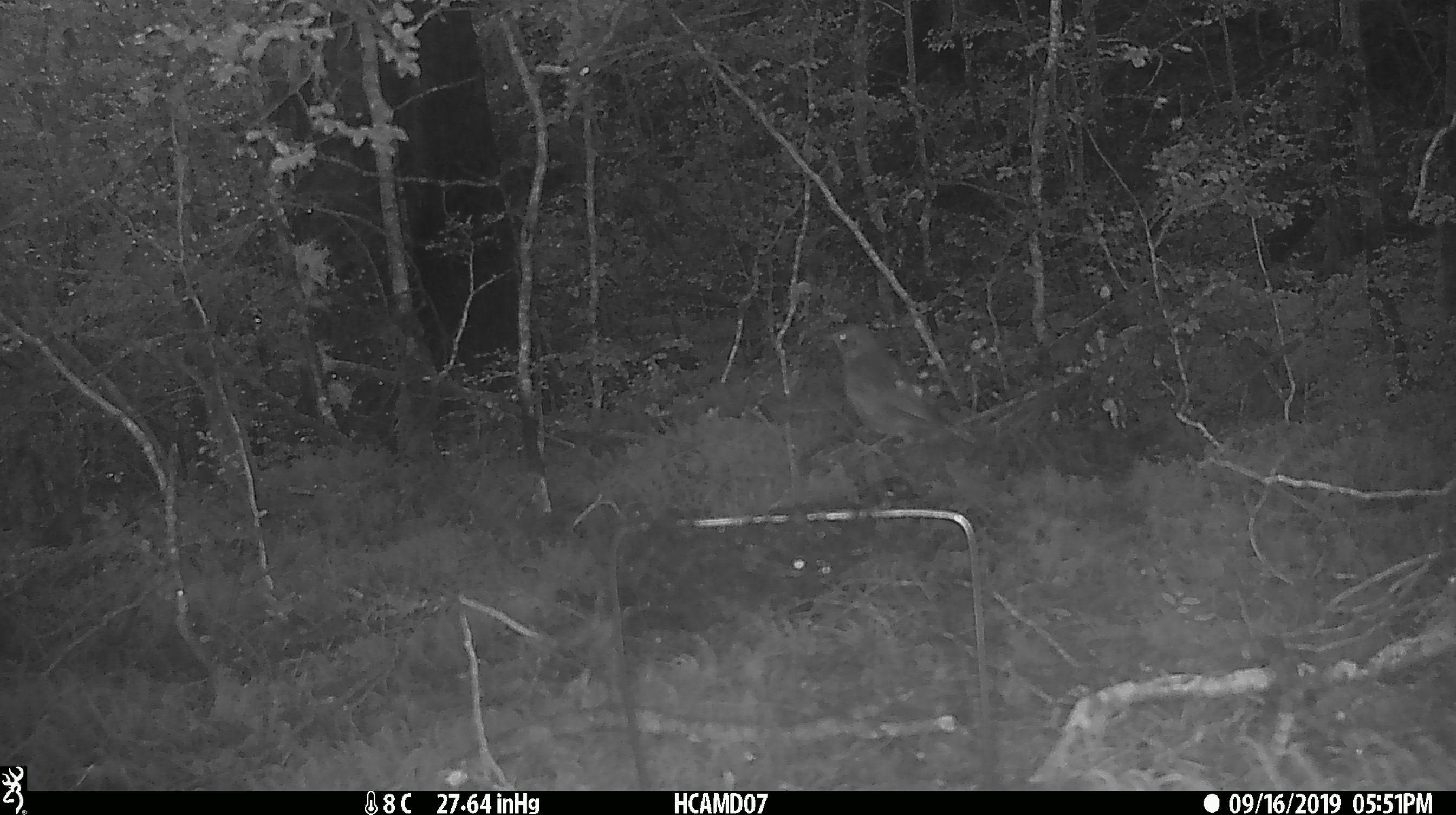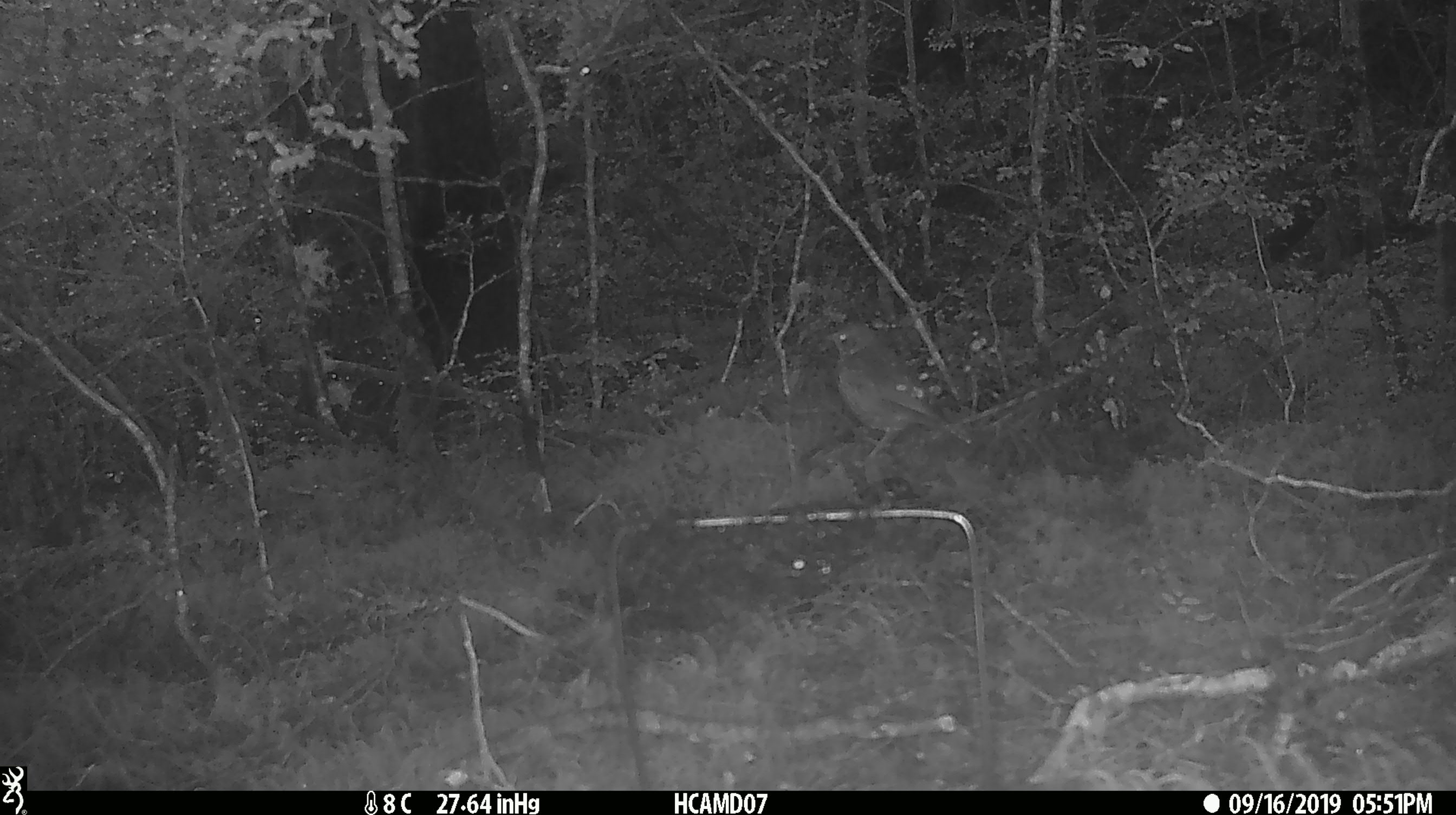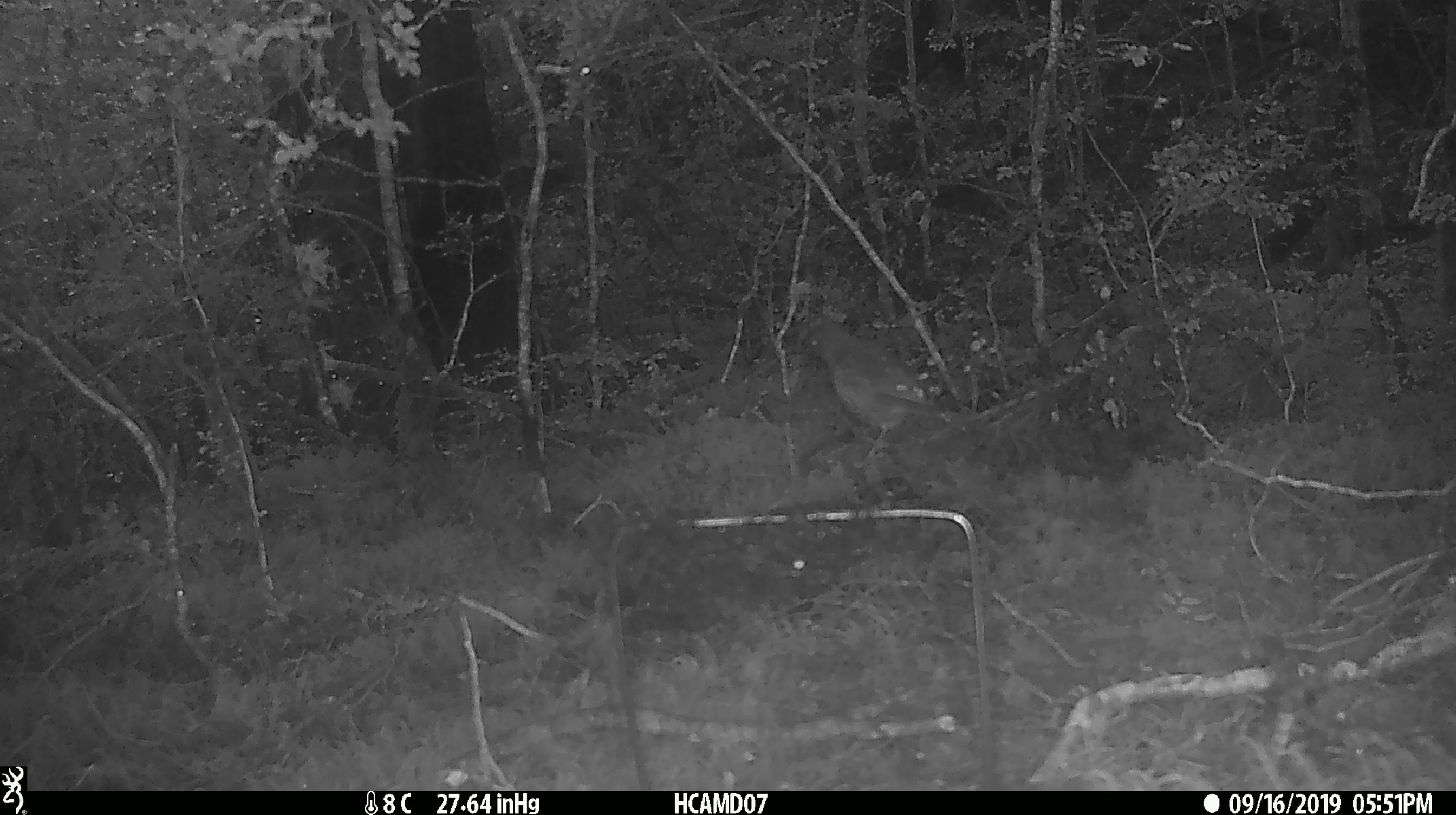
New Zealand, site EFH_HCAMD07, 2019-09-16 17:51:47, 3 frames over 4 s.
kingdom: Animalia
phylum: Chordata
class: Aves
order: Passeriformes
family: Turdidae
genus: Turdus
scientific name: Turdus philomelos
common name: song thrush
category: thrush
Thrush (song thrush) (Turdus philomelos).